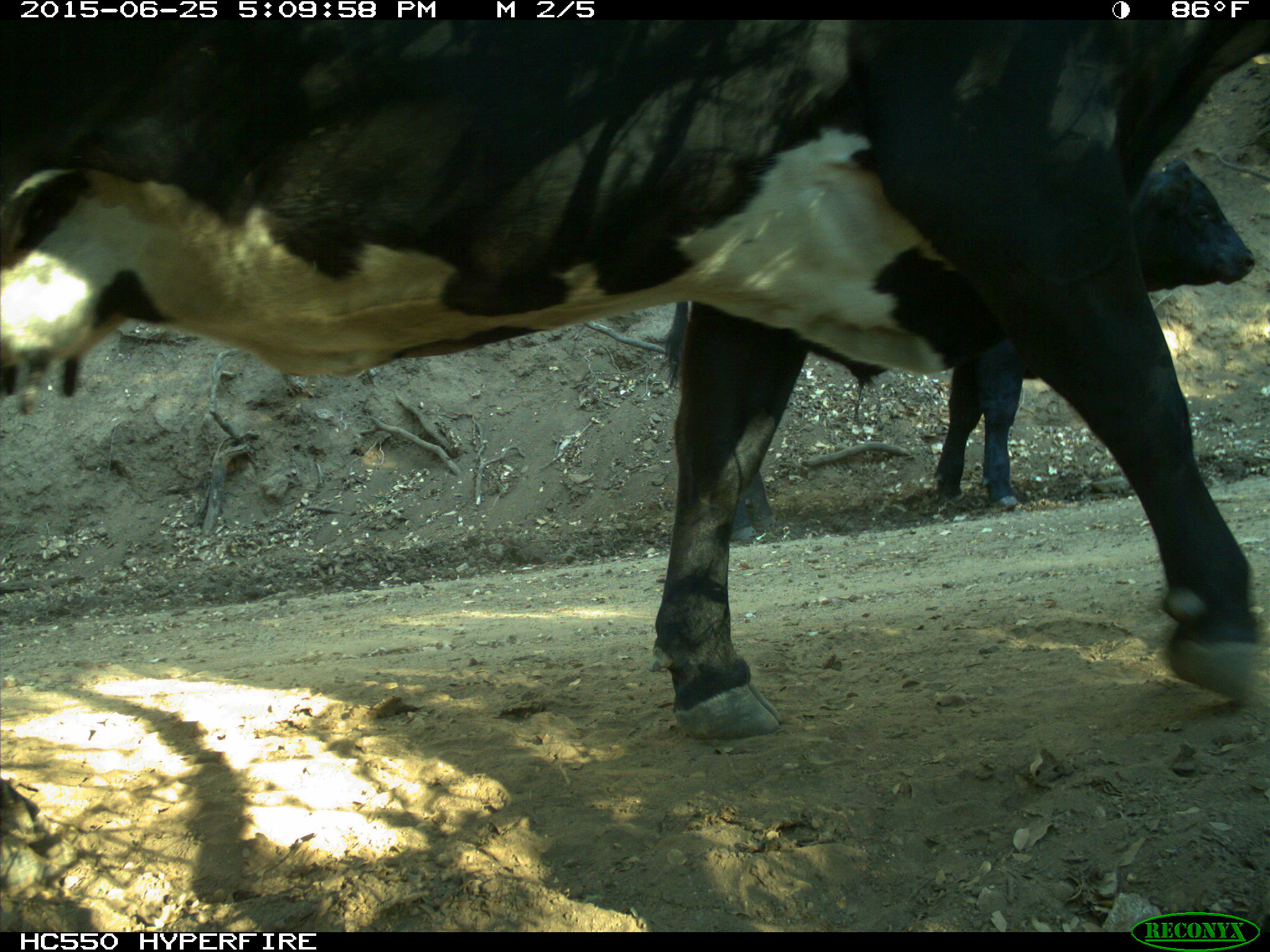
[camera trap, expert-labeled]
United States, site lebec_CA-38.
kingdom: Animalia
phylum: Chordata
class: Mammalia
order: Artiodactyla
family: Bovidae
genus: Bos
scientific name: Bos taurus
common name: domestic cow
Bos taurus (domestic cow).